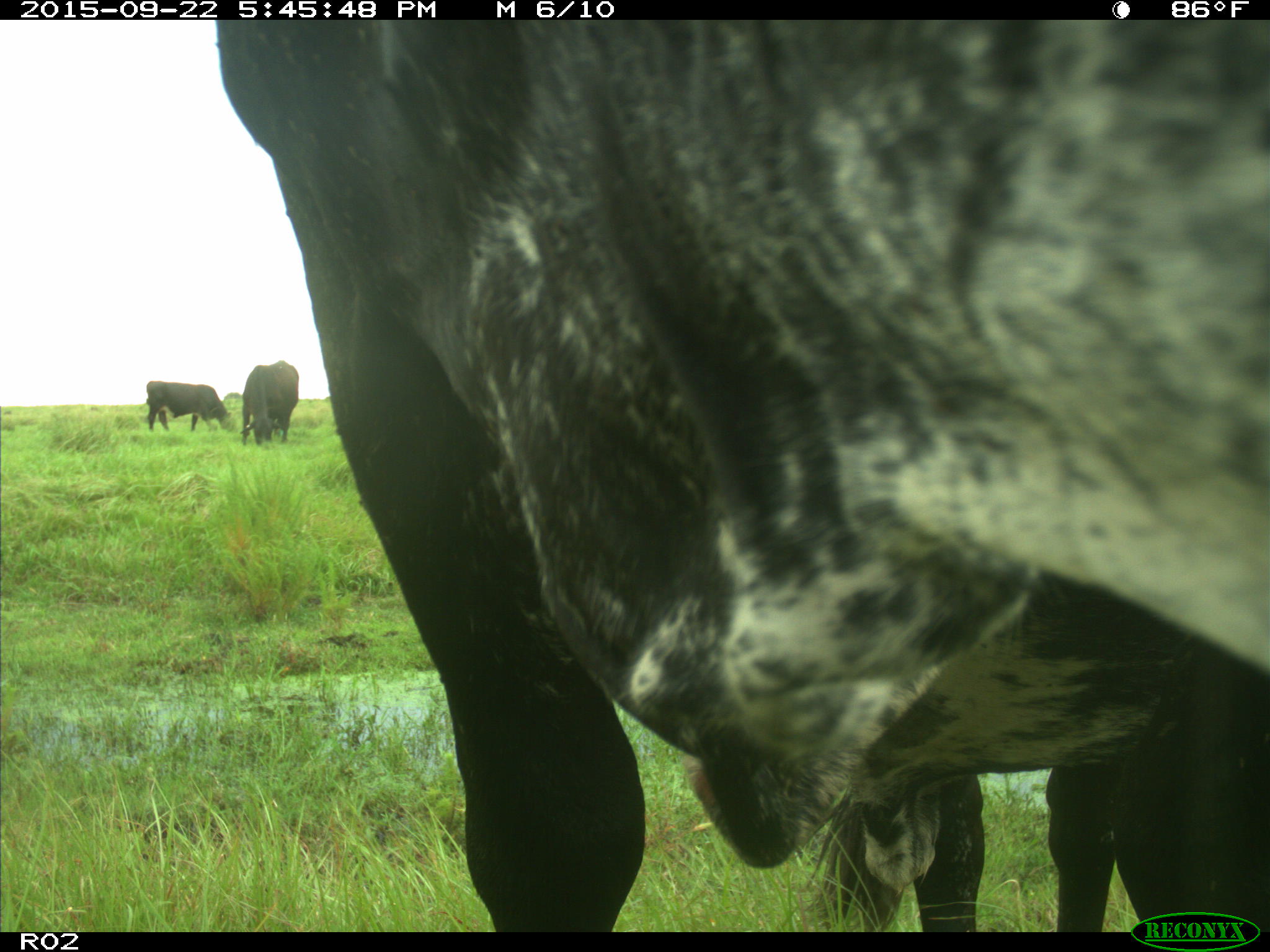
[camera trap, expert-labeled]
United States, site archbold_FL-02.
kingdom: Animalia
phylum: Chordata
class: Mammalia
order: Artiodactyla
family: Bovidae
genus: Bos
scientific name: Bos taurus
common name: domestic cow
Bos taurus (domestic cow).